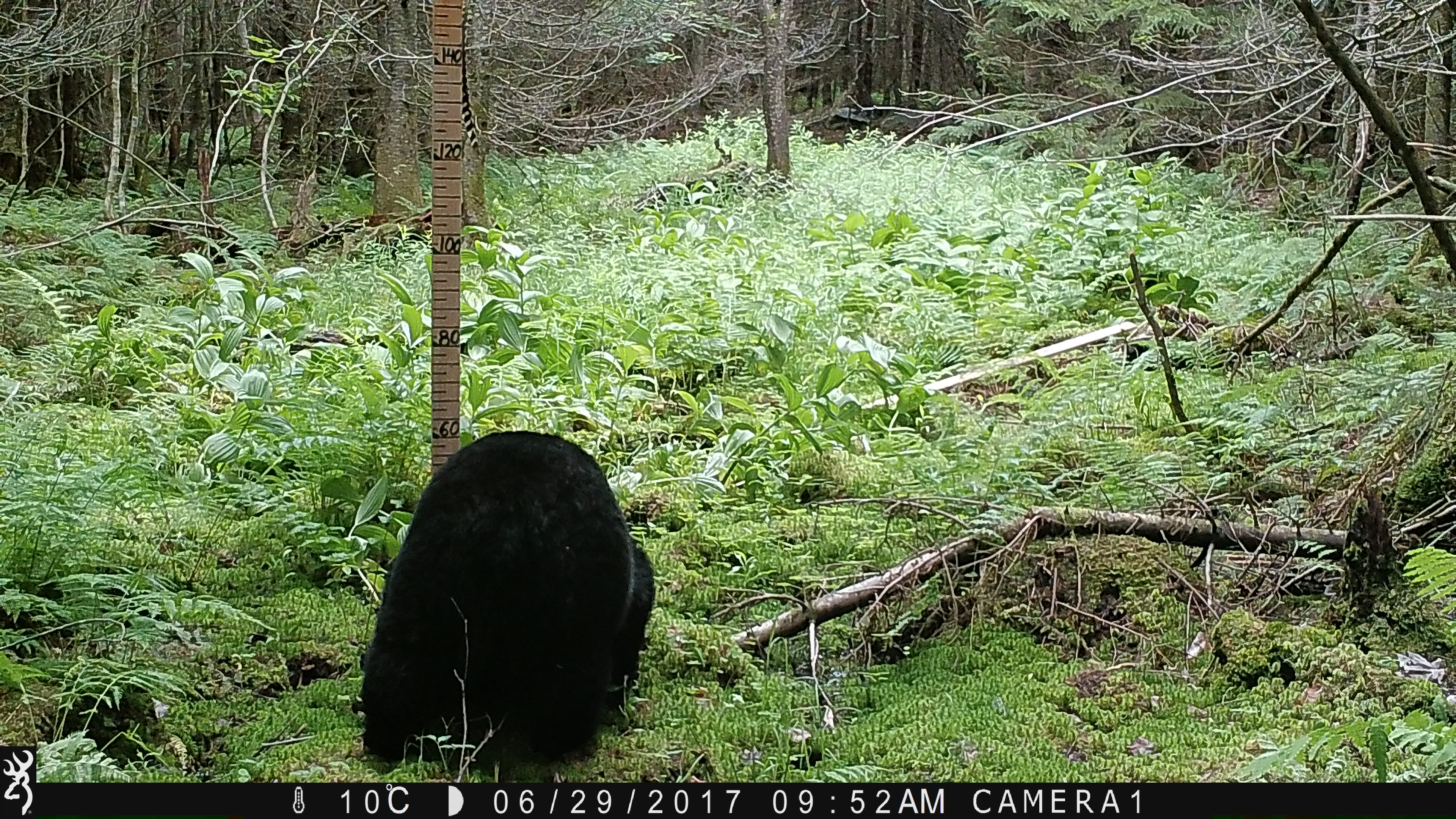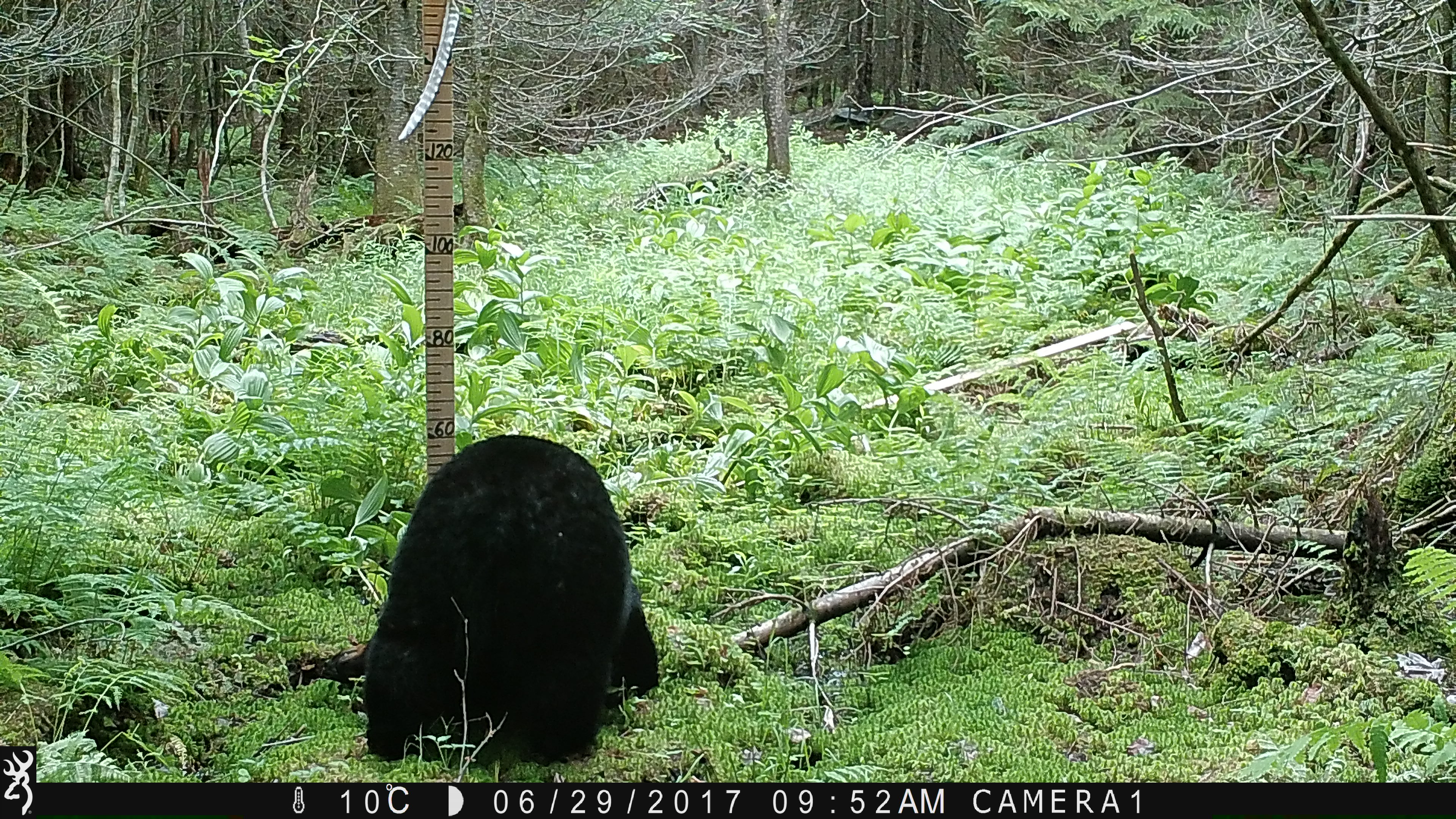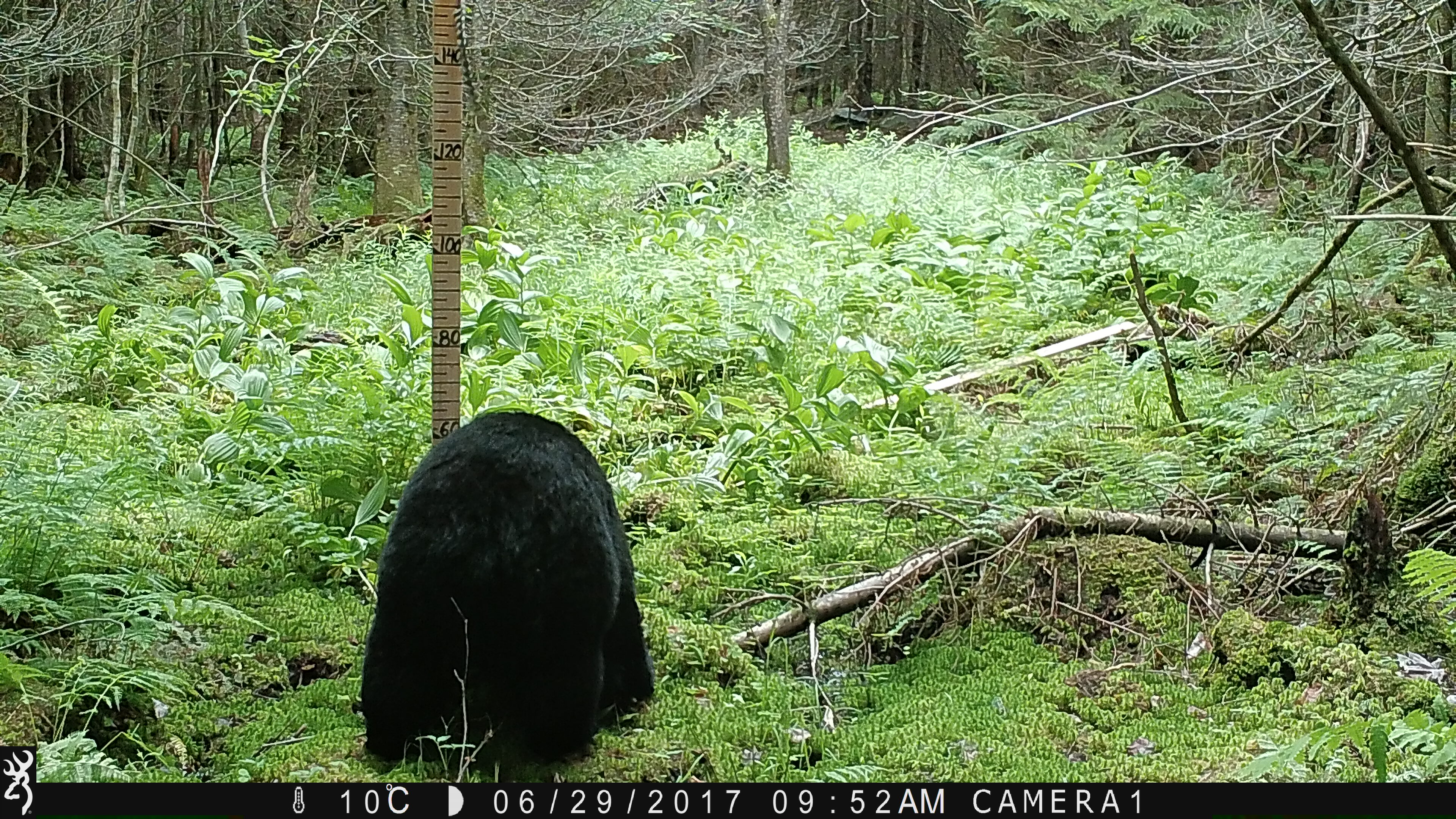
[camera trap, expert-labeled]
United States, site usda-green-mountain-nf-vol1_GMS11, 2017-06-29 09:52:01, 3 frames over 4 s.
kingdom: Animalia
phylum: Chordata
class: Mammalia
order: Carnivora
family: Ursidae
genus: Ursus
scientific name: Ursus americanus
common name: black bear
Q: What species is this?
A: Black bear (Ursus americanus).